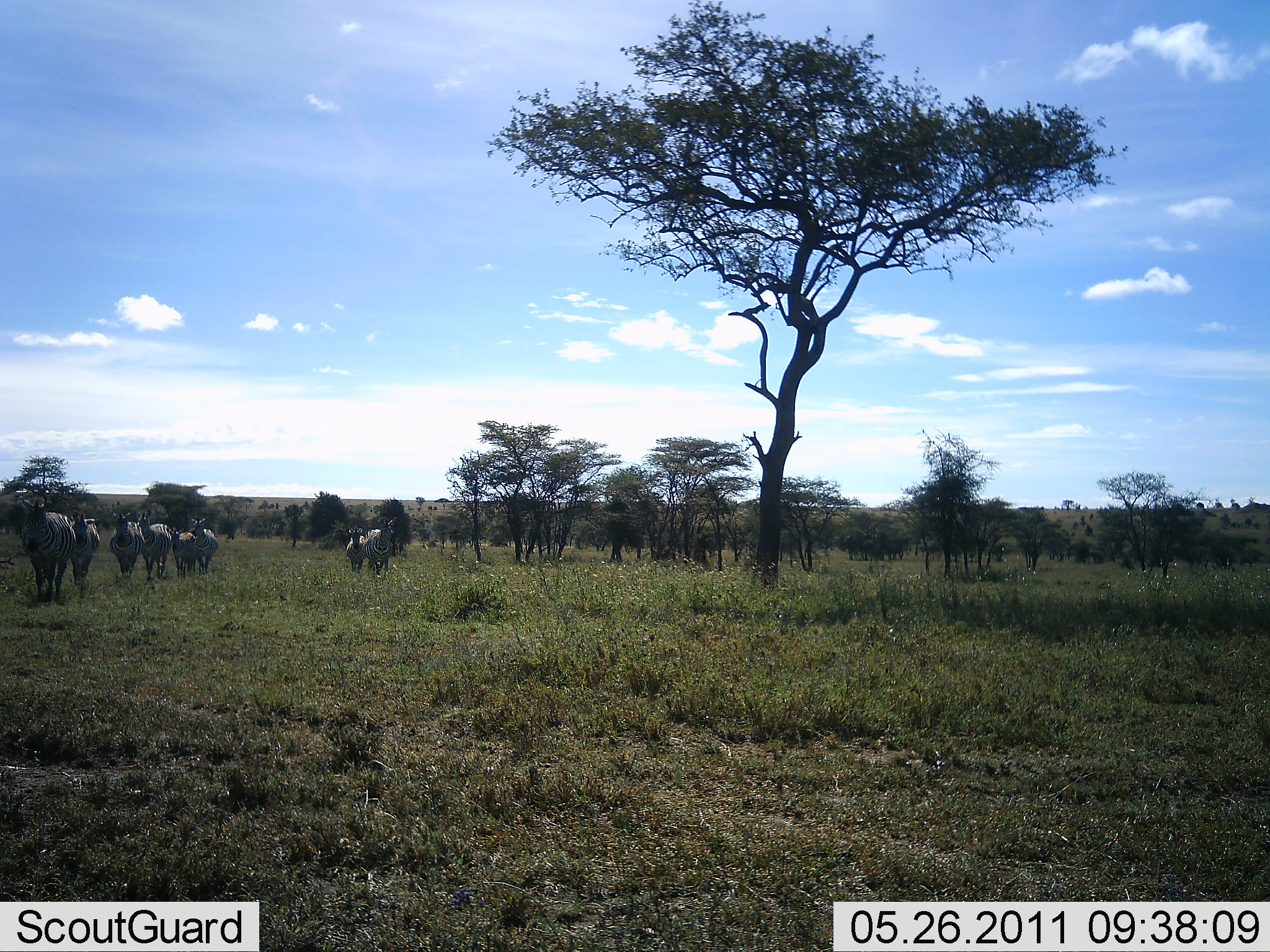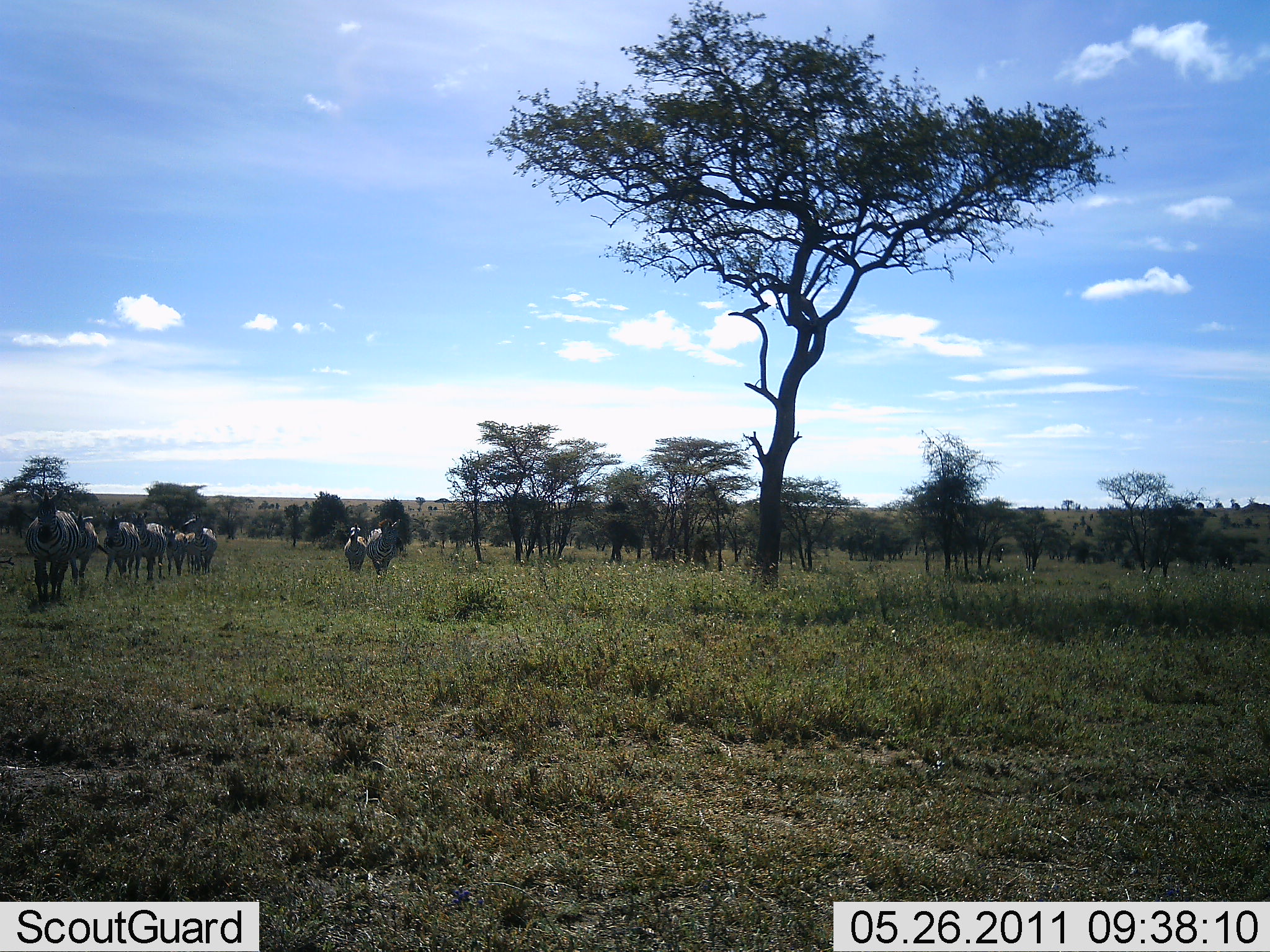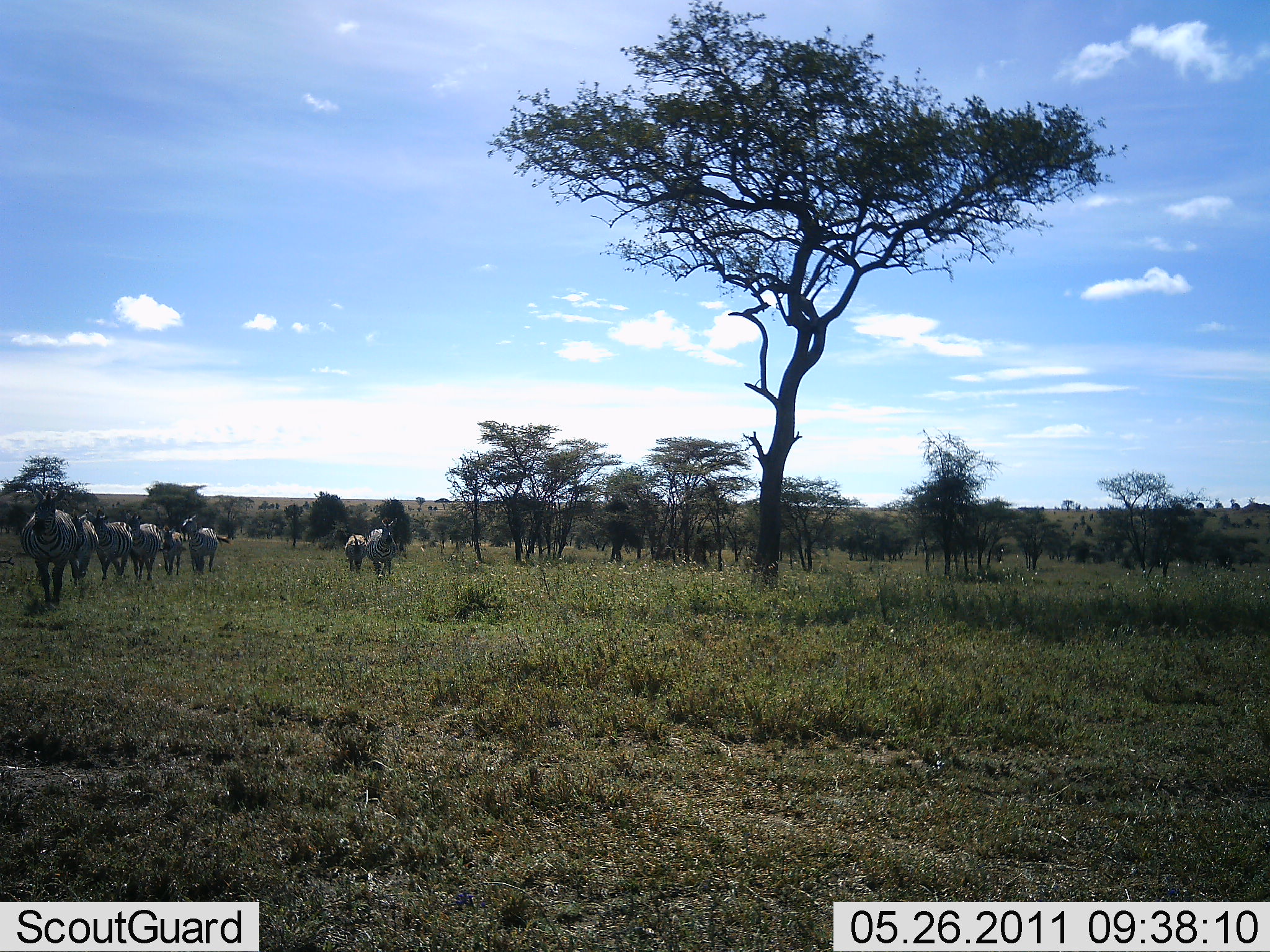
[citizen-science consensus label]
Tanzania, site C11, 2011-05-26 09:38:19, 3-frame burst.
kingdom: Animalia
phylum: Chordata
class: Mammalia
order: Perissodactyla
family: Equidae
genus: Equus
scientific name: Equus quagga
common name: plains zebra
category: zebra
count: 8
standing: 9%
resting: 0%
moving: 100%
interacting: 0%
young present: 0%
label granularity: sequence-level